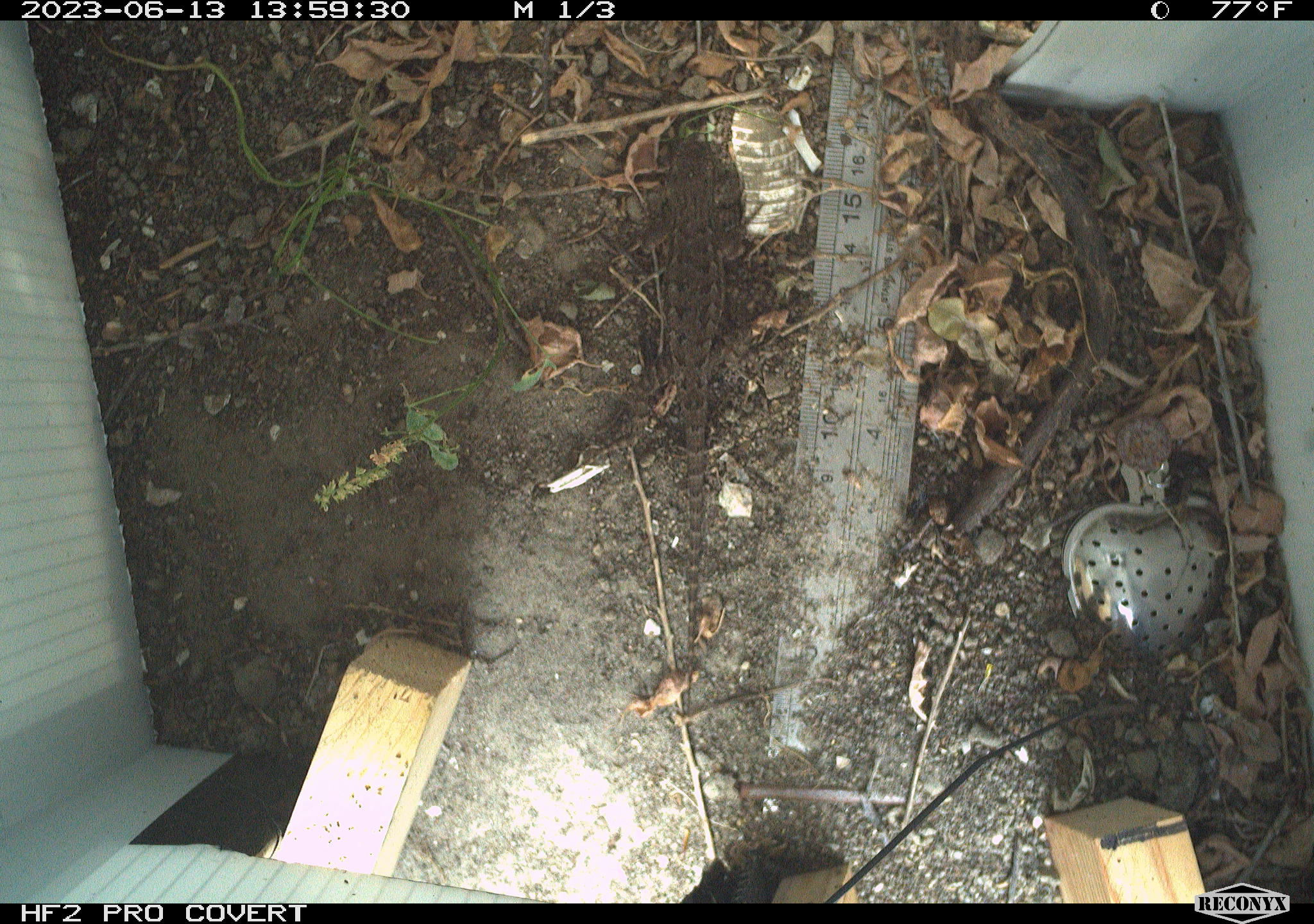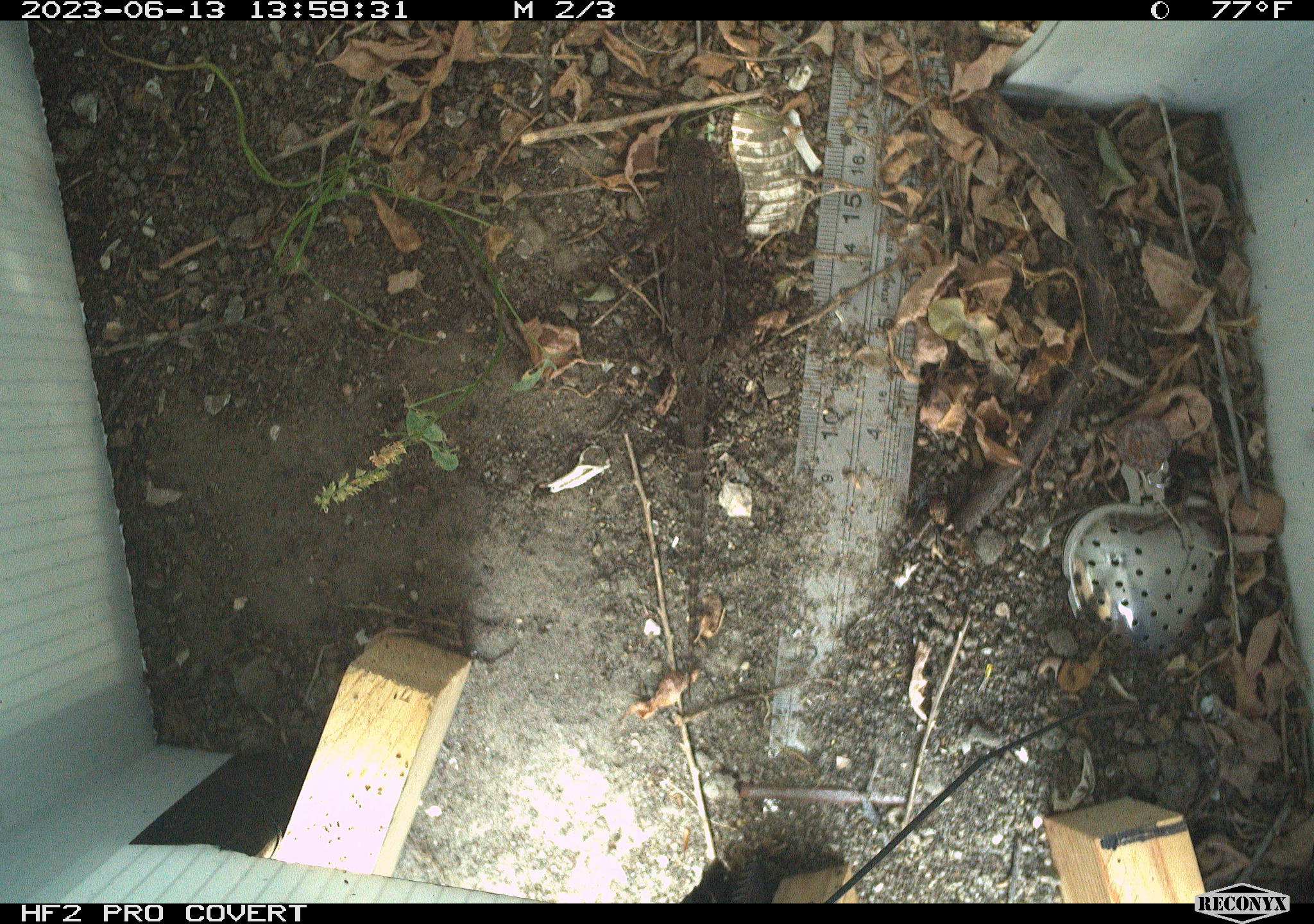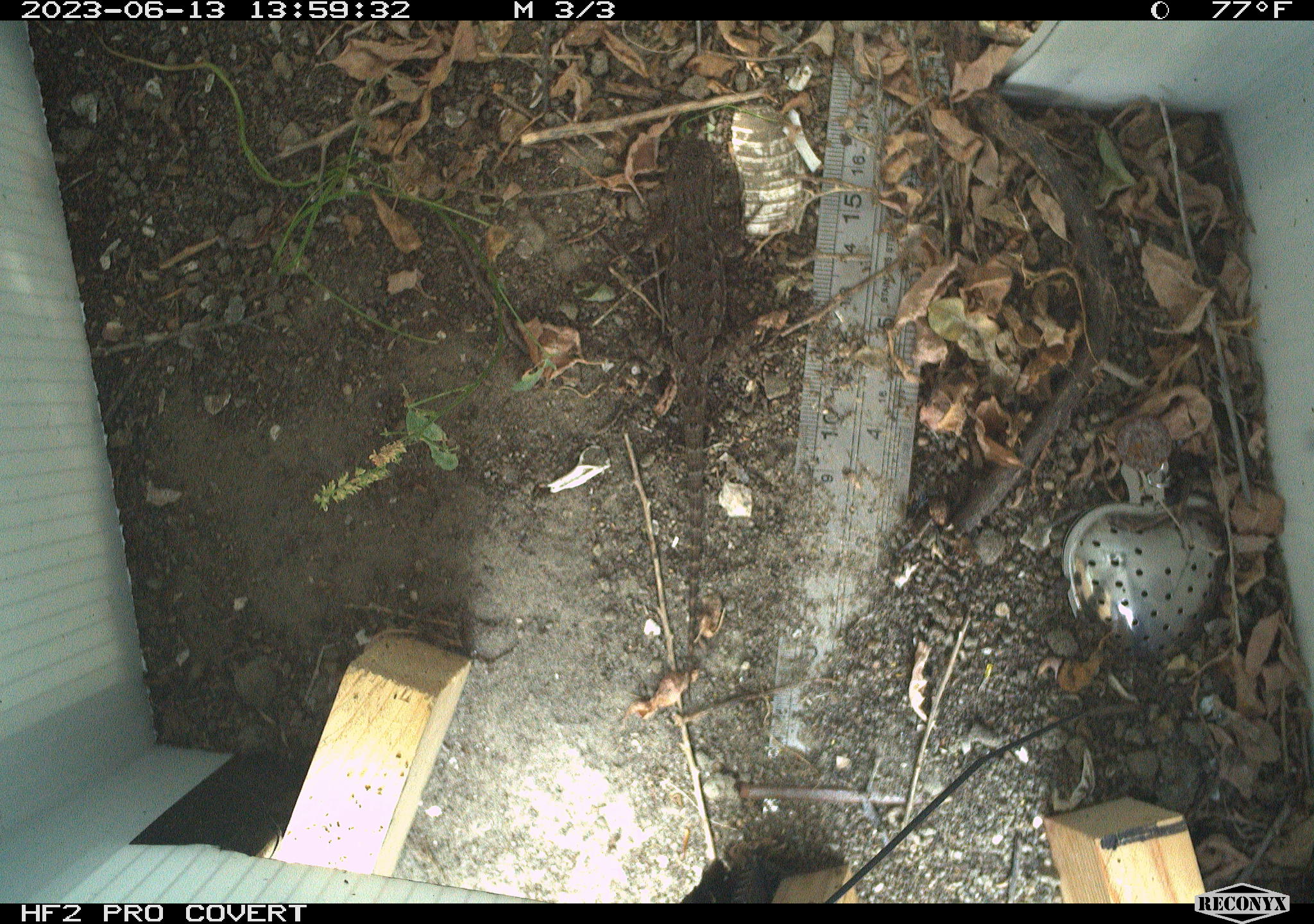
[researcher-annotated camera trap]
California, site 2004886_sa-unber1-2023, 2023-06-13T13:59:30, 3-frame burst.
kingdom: Animalia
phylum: Chordata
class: Reptilia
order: Squamata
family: Phrynosomatidae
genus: Sceloporus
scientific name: Sceloporus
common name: spiny lizards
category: sceloporus species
Sceloporus species (spiny lizards) (Sceloporus).